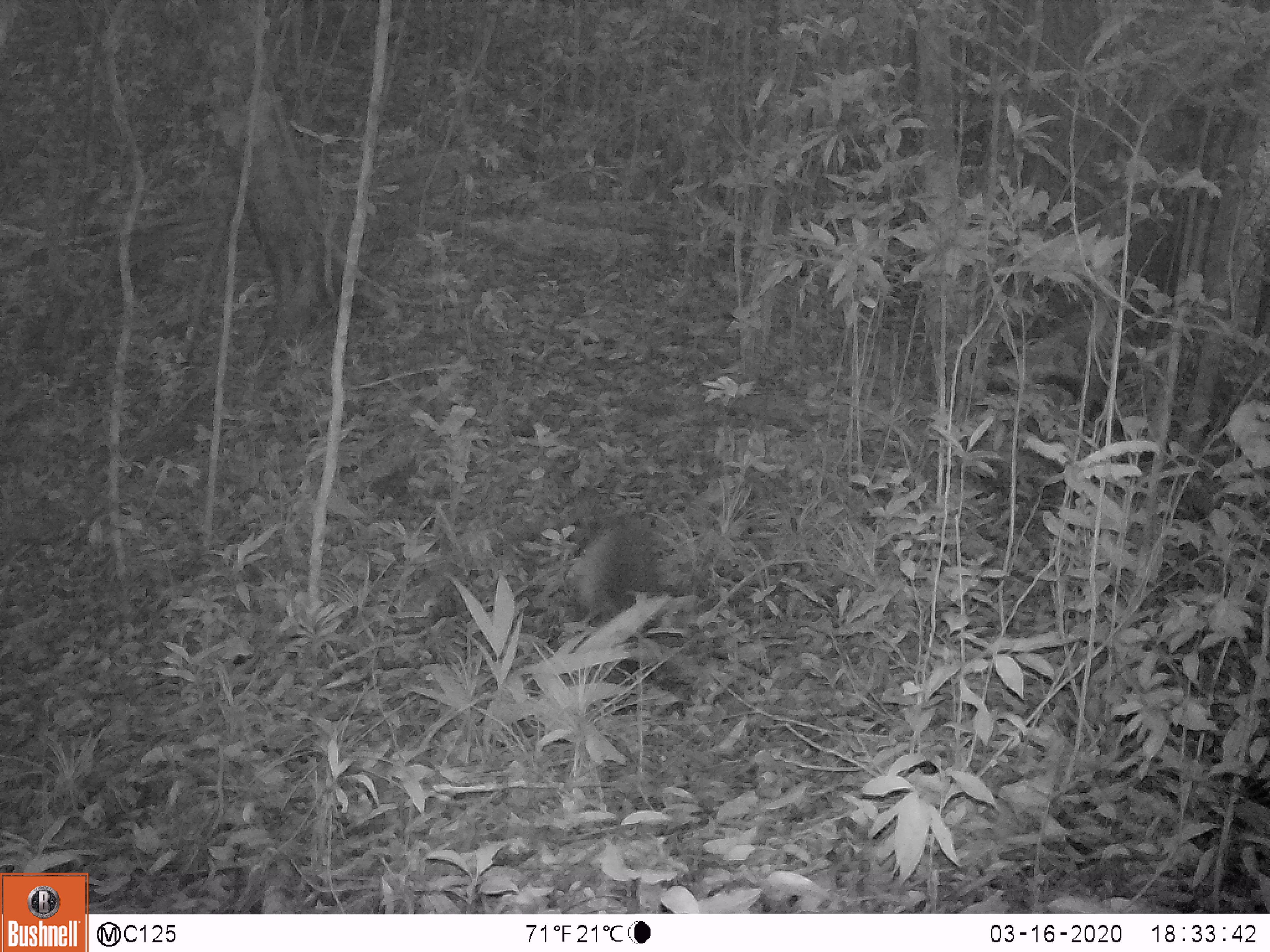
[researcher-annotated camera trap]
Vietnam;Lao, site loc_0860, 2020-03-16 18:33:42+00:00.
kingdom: Animalia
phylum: Chordata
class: Mammalia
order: Carnivora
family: Mustelidae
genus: Martes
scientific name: Martes flavigula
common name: yellow-throated marten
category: yellow throated marten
Yellow throated marten (yellow-throated marten) (Martes flavigula). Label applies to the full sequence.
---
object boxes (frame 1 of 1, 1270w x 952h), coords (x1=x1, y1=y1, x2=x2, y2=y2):
yellow throated marten: (x1=569, y1=524, x2=677, y2=624)